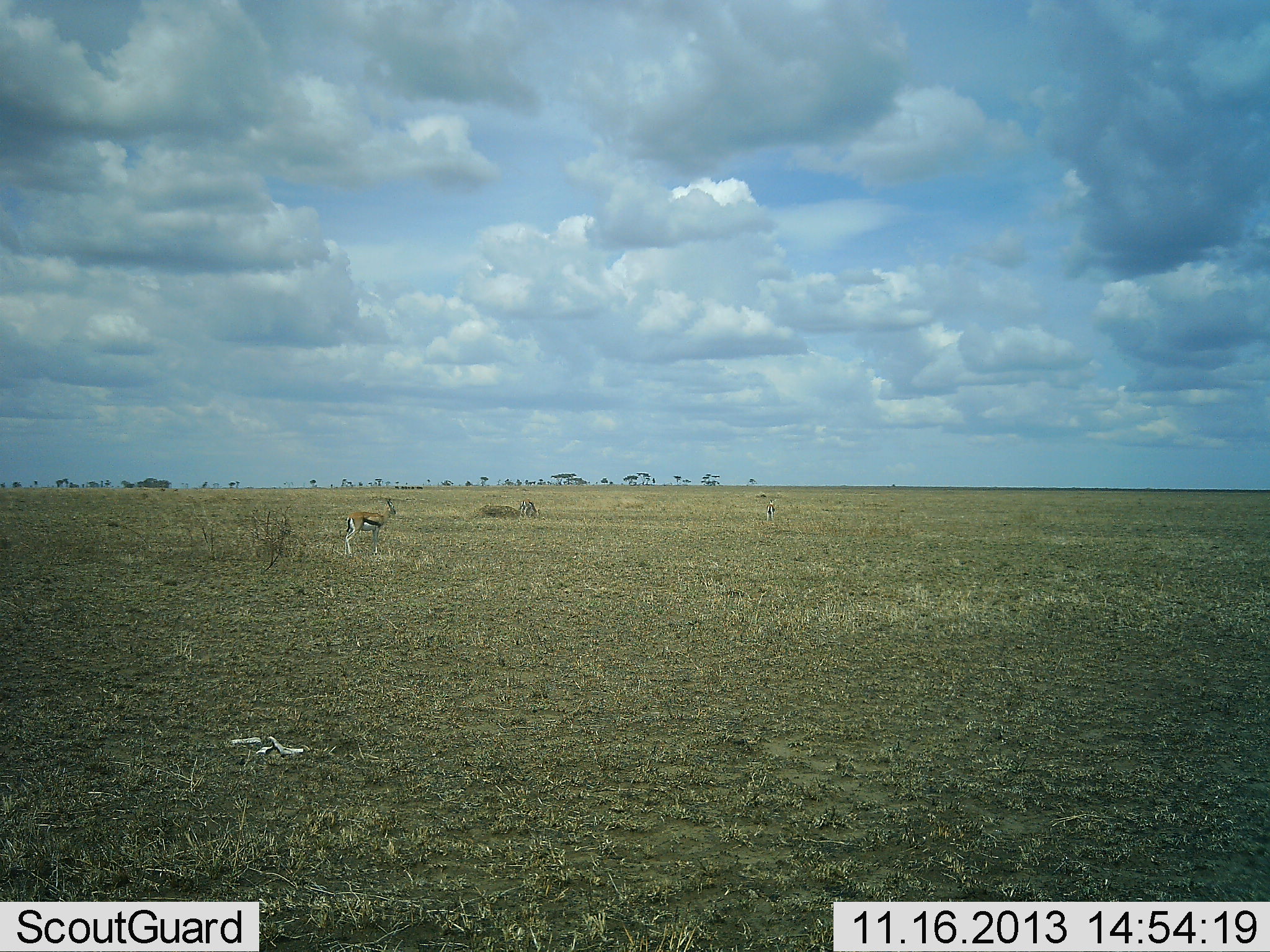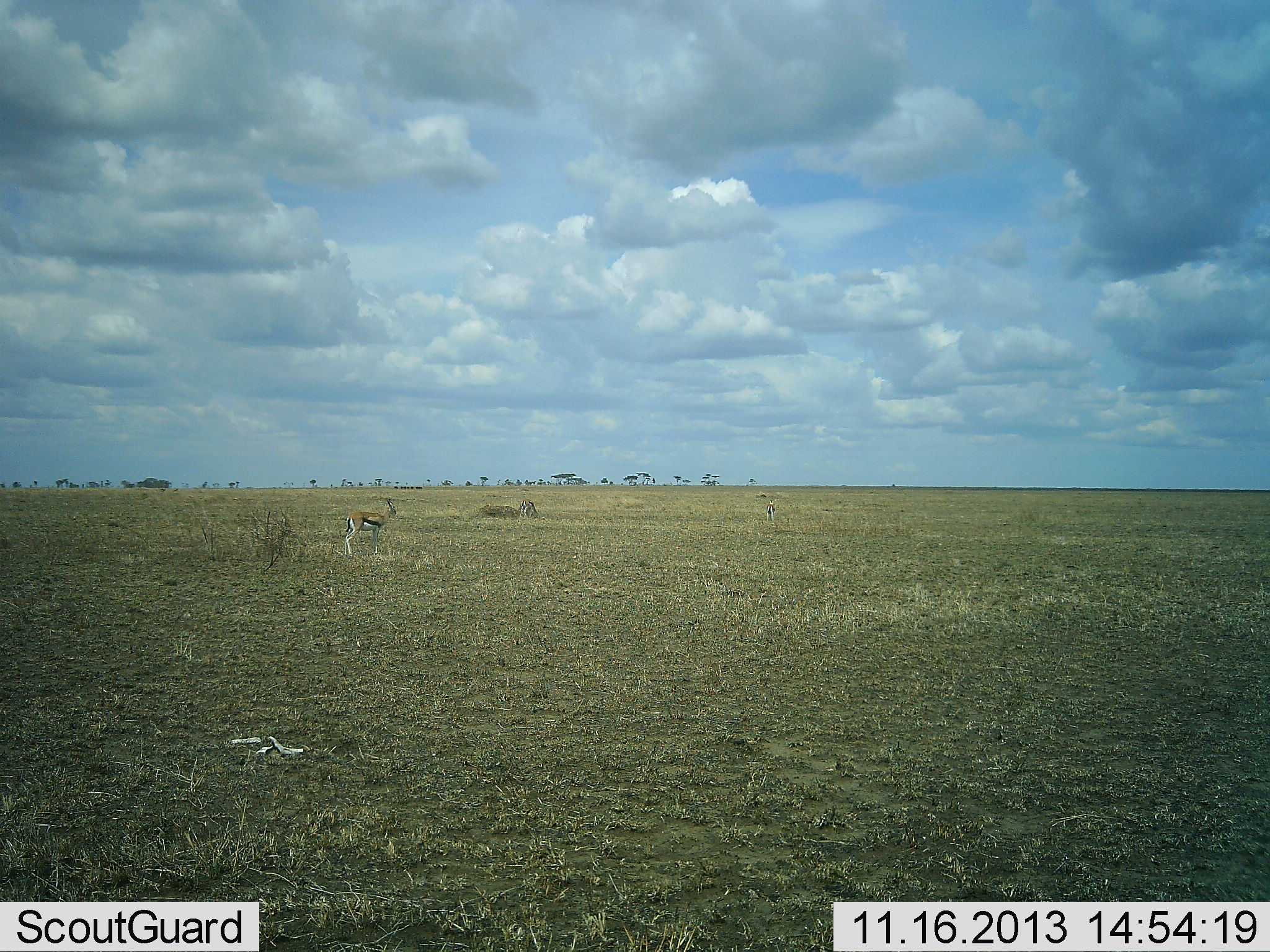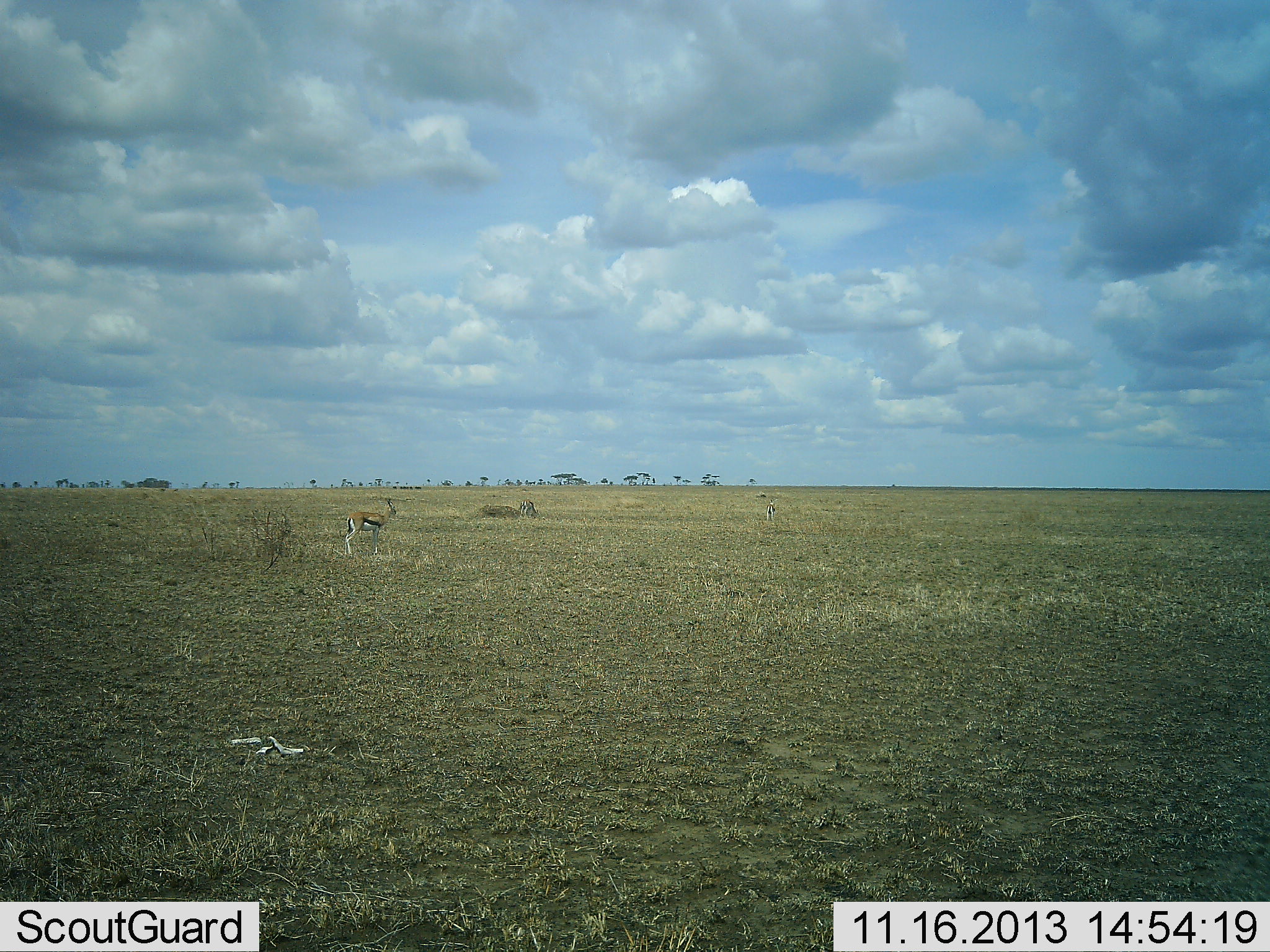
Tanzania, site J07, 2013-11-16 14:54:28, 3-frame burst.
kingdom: Animalia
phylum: Chordata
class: Mammalia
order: Artiodactyla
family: Bovidae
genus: Eudorcas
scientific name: Eudorcas thomsonii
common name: thomson's gazelle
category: gazellethomsons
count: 1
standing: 100%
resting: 0%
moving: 0%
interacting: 0%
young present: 0%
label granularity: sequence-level